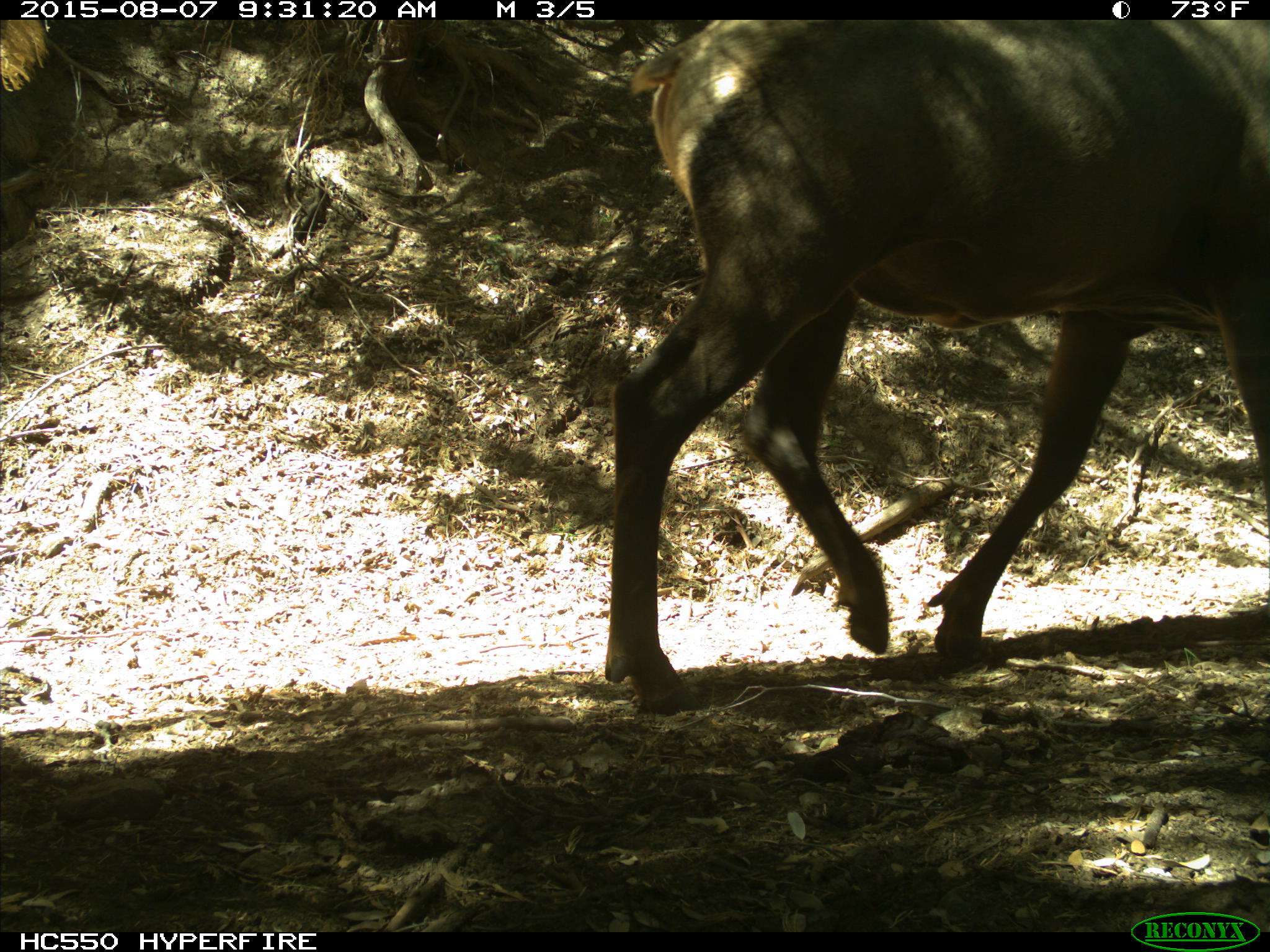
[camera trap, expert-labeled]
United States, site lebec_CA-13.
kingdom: Animalia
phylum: Chordata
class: Mammalia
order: Artiodactyla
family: Cervidae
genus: Cervus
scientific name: Cervus canadensis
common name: elk